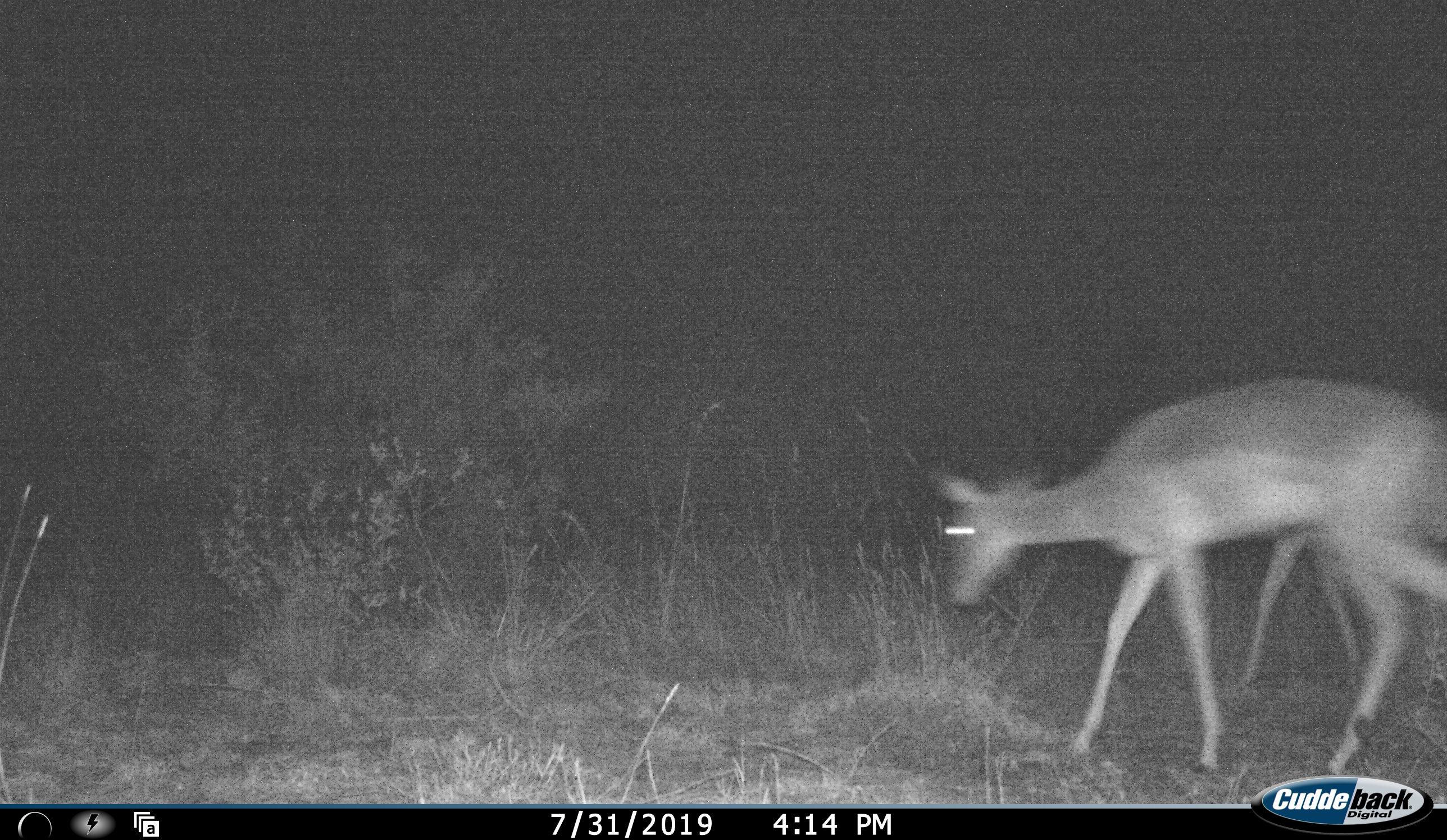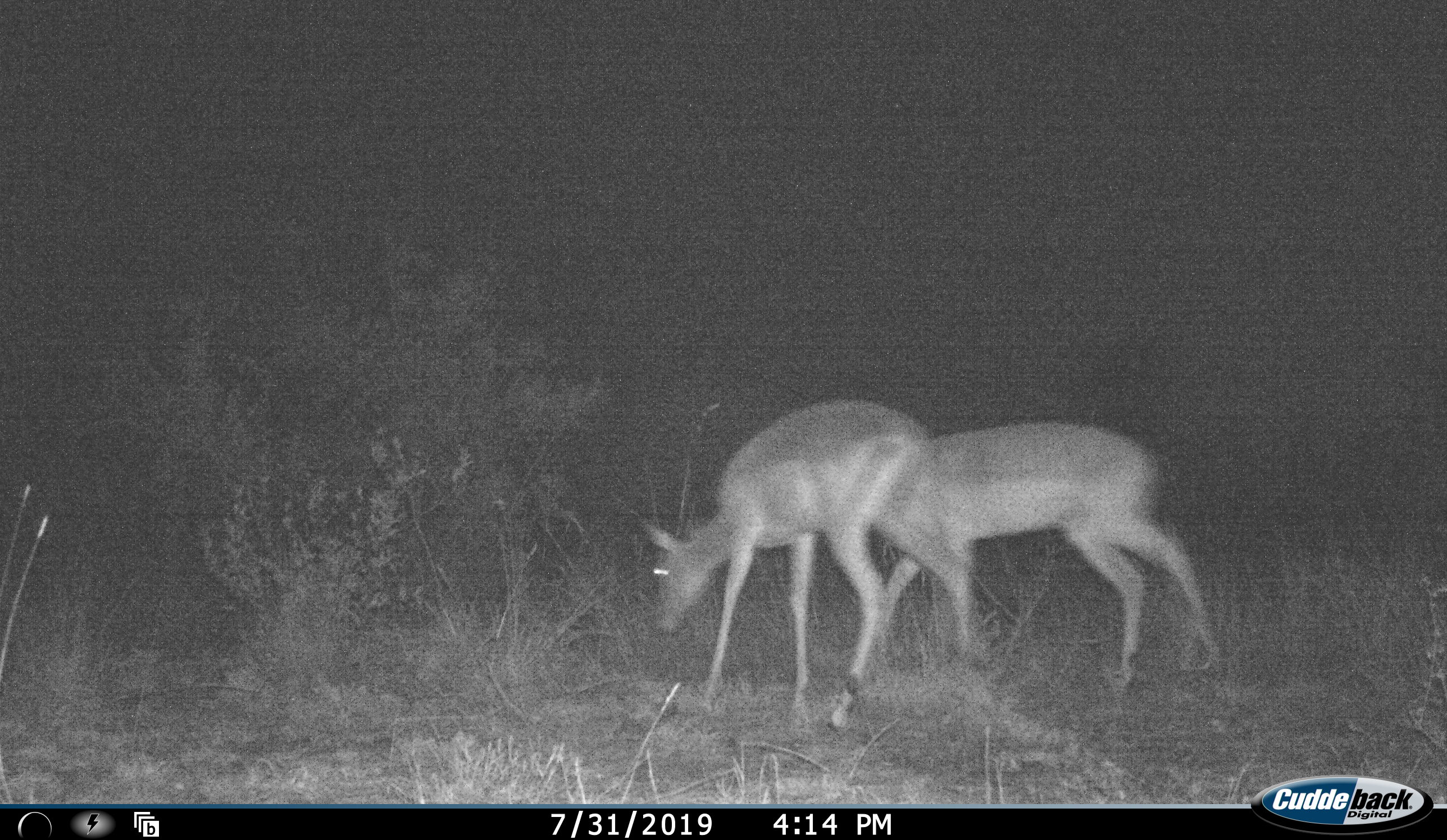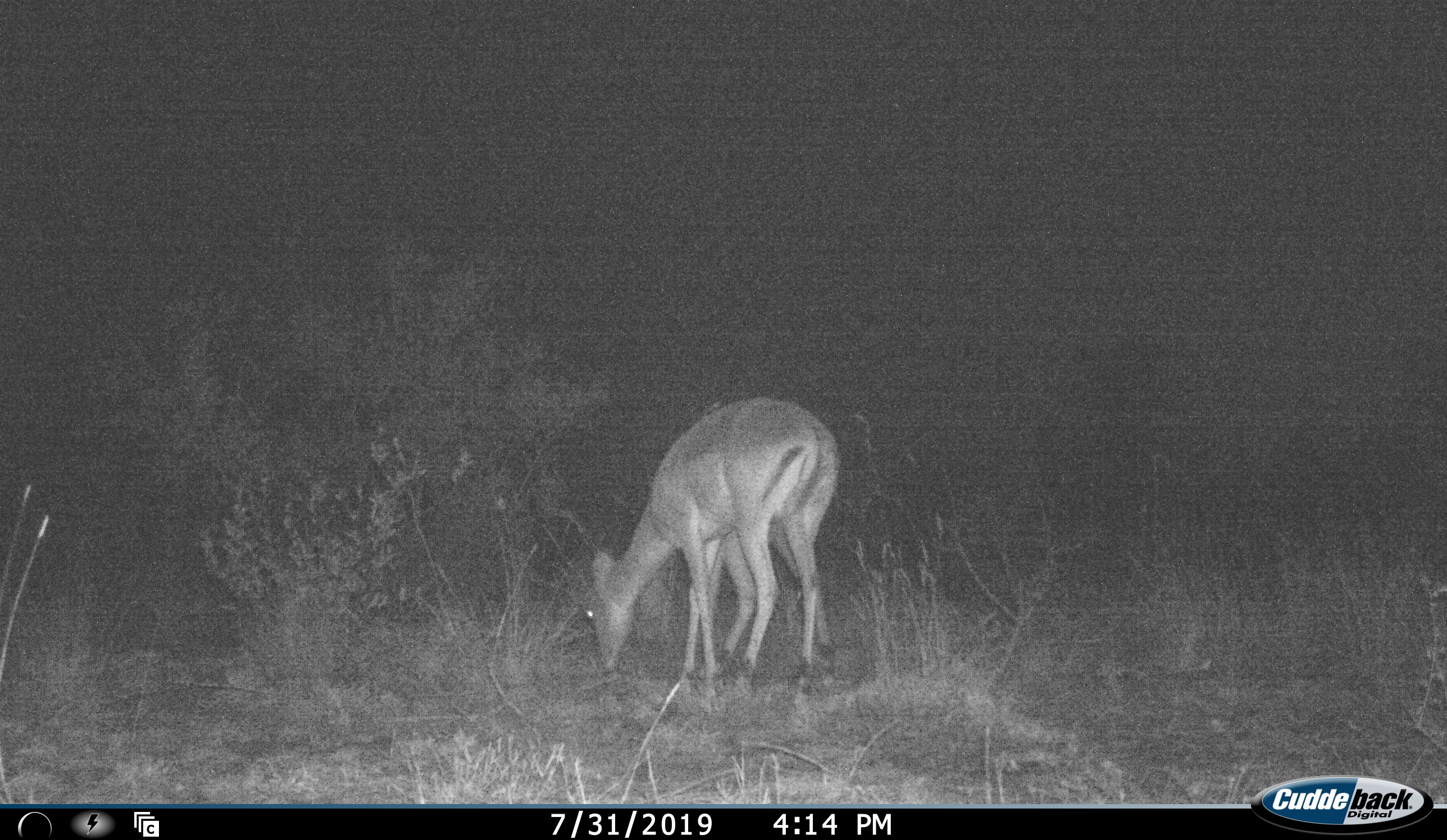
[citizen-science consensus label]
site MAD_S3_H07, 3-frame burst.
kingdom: Animalia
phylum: Chordata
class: Mammalia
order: Artiodactyla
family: Bovidae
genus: Aepyceros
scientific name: Aepyceros melampus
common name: impala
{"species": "impala (Aepyceros melampus)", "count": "2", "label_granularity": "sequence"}